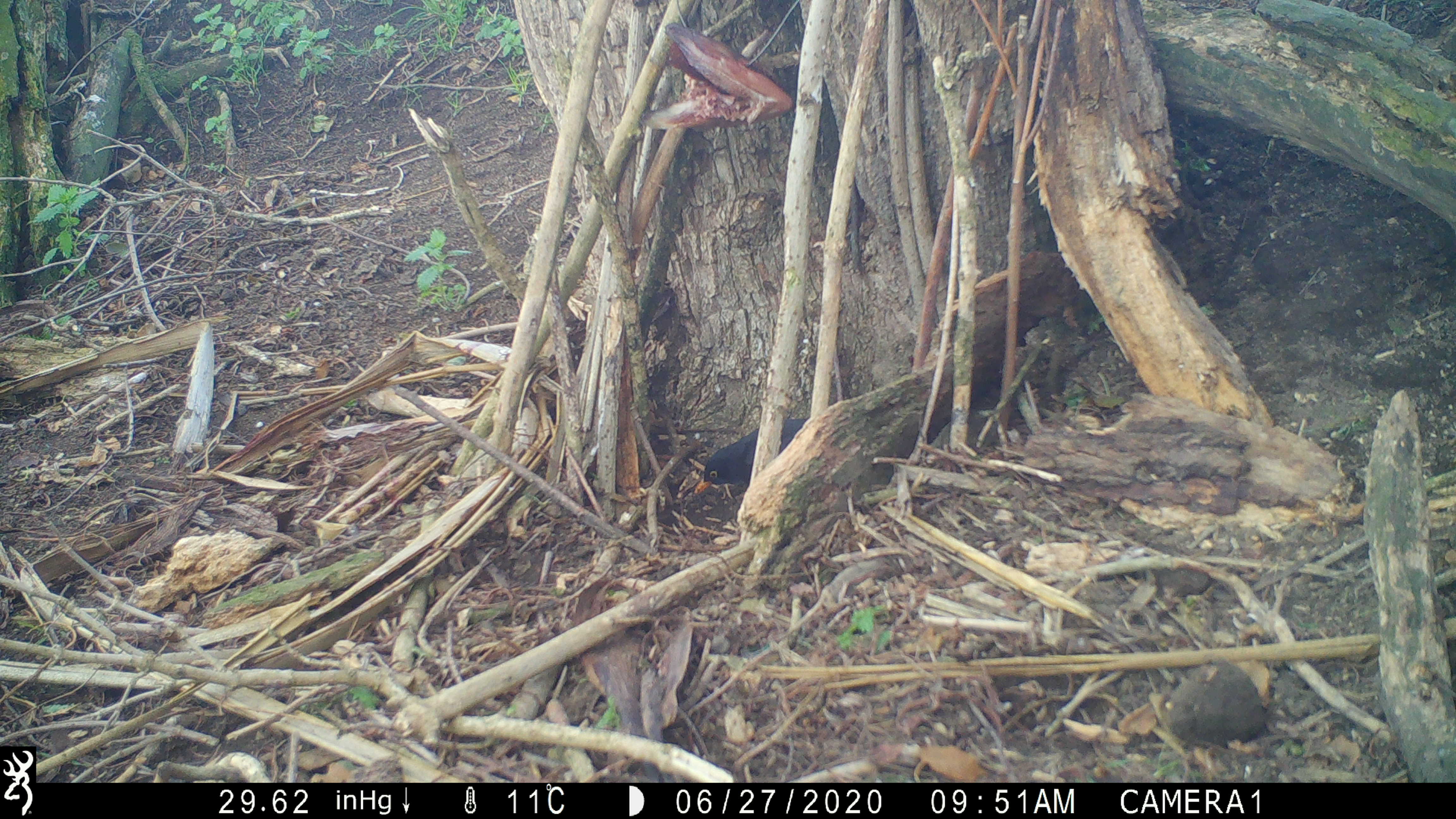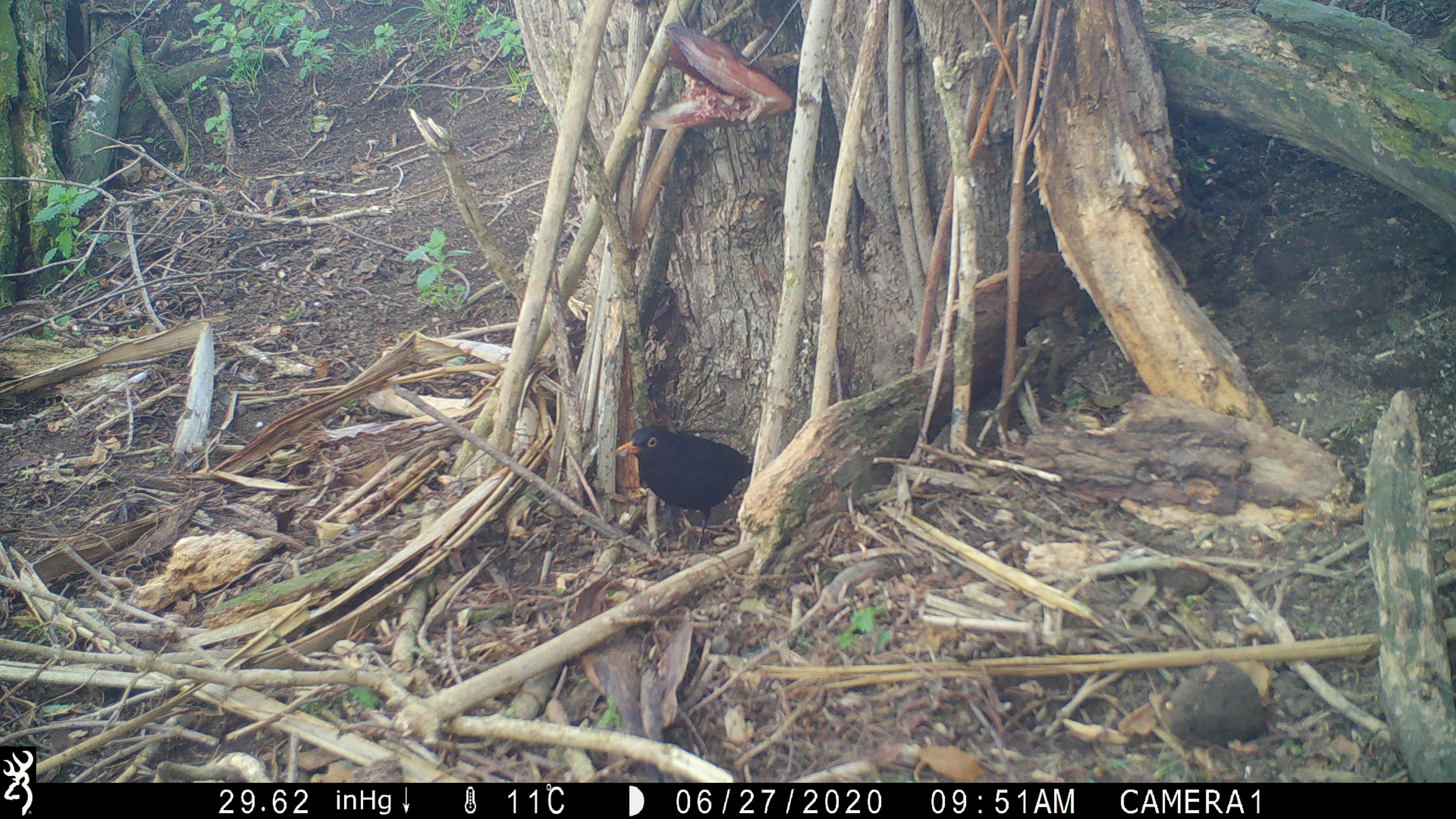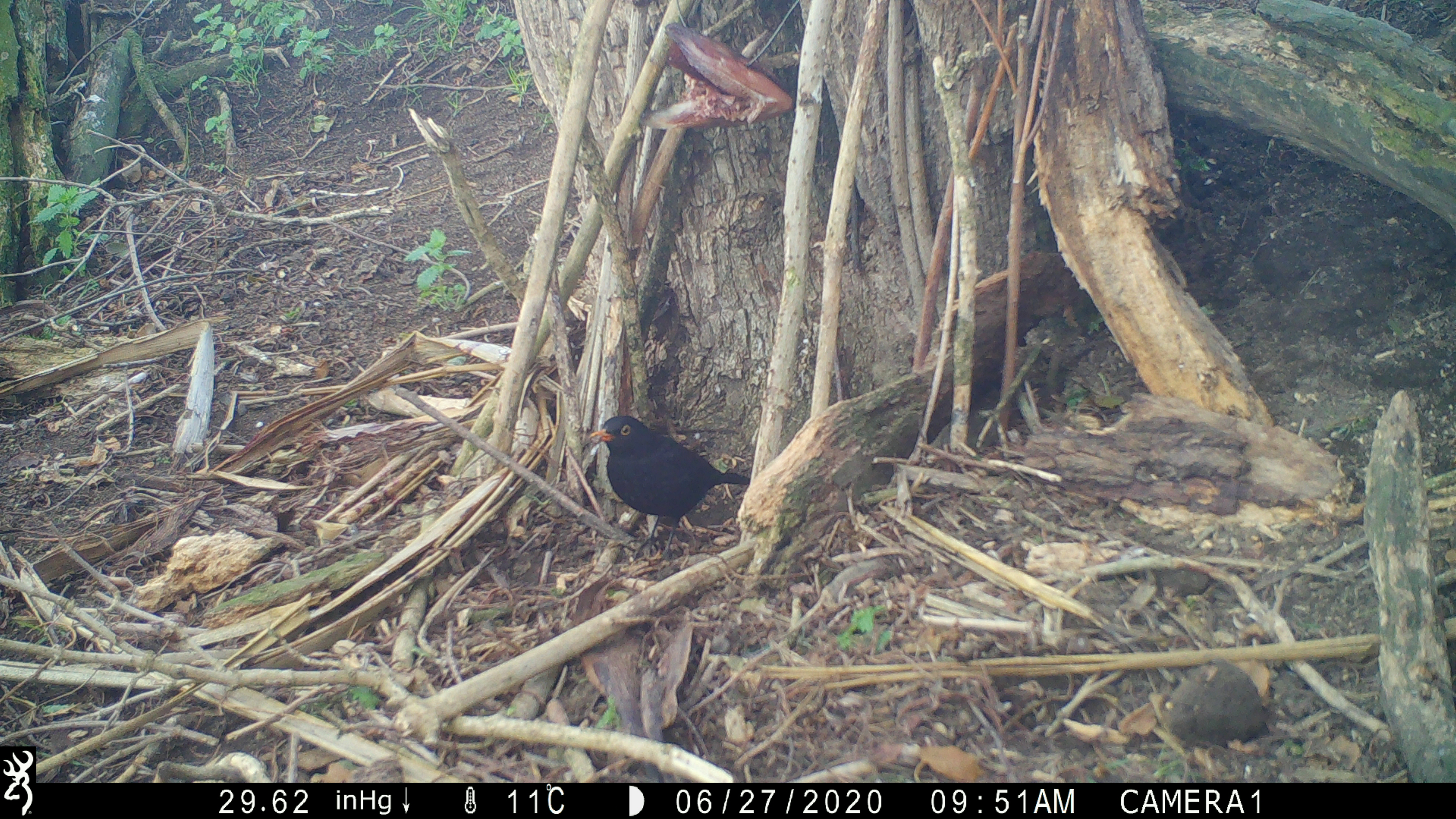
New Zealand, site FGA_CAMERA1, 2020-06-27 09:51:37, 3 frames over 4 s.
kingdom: Animalia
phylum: Chordata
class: Aves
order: Passeriformes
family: Turdidae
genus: Turdus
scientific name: Turdus merula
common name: eurasian blackbird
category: blackbird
Blackbird (eurasian blackbird) (Turdus merula).